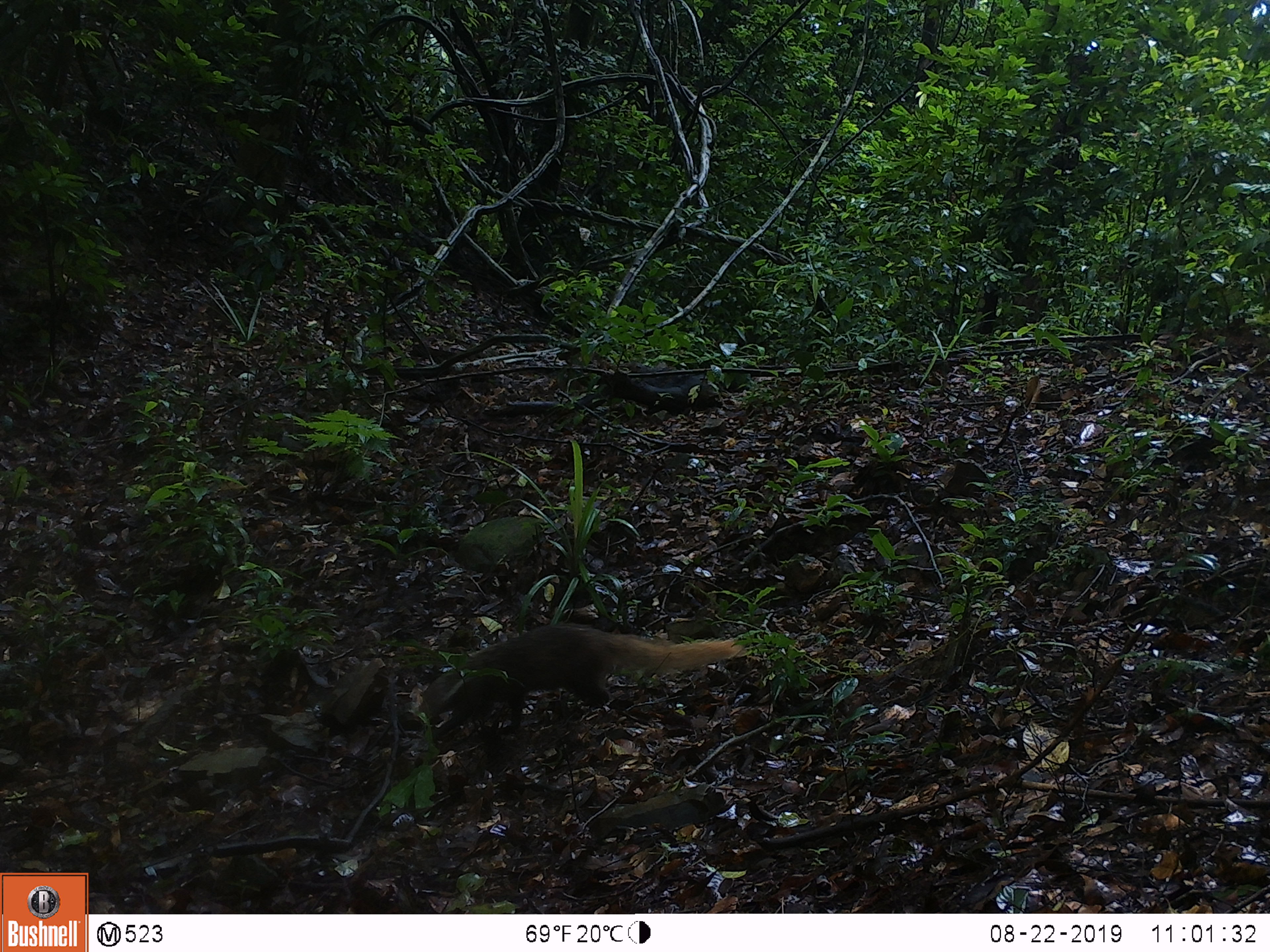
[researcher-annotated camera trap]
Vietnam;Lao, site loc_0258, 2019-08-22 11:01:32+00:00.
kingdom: Animalia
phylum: Chordata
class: Mammalia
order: Carnivora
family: Herpestidae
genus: Urva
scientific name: Urva urva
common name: crab-eating mongoose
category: crab eating mongoose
Crab eating mongoose (crab-eating mongoose) (Urva urva). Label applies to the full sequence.